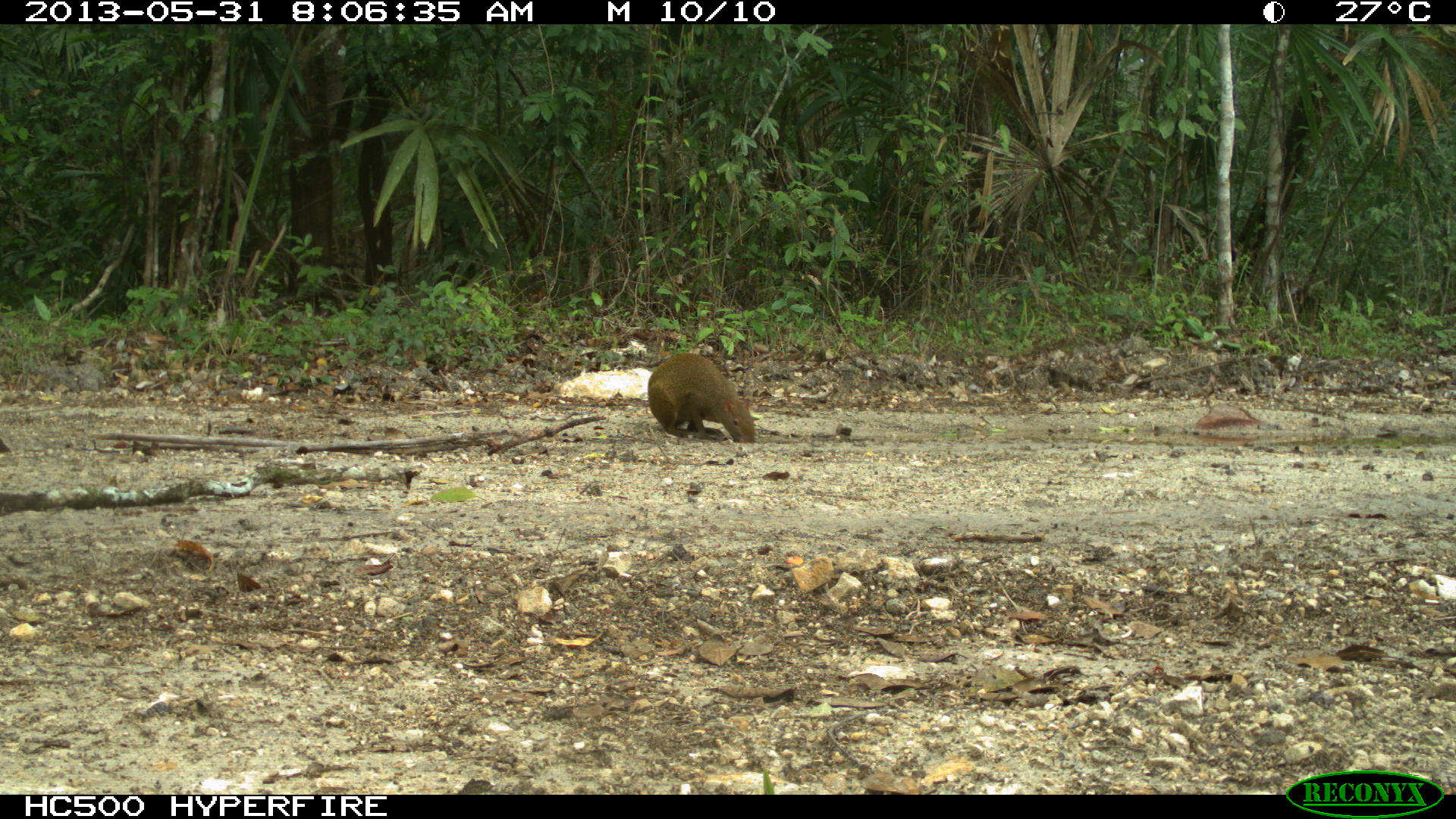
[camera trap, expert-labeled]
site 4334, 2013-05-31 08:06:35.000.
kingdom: Animalia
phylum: Chordata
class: Mammalia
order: Rodentia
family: Dasyproctidae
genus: Dasyprocta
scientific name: Dasyprocta punctata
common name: central american agouti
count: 1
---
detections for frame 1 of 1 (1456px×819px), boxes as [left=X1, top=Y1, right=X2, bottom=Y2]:
dasyprocta punctata: [left=646, top=351, right=755, bottom=443]